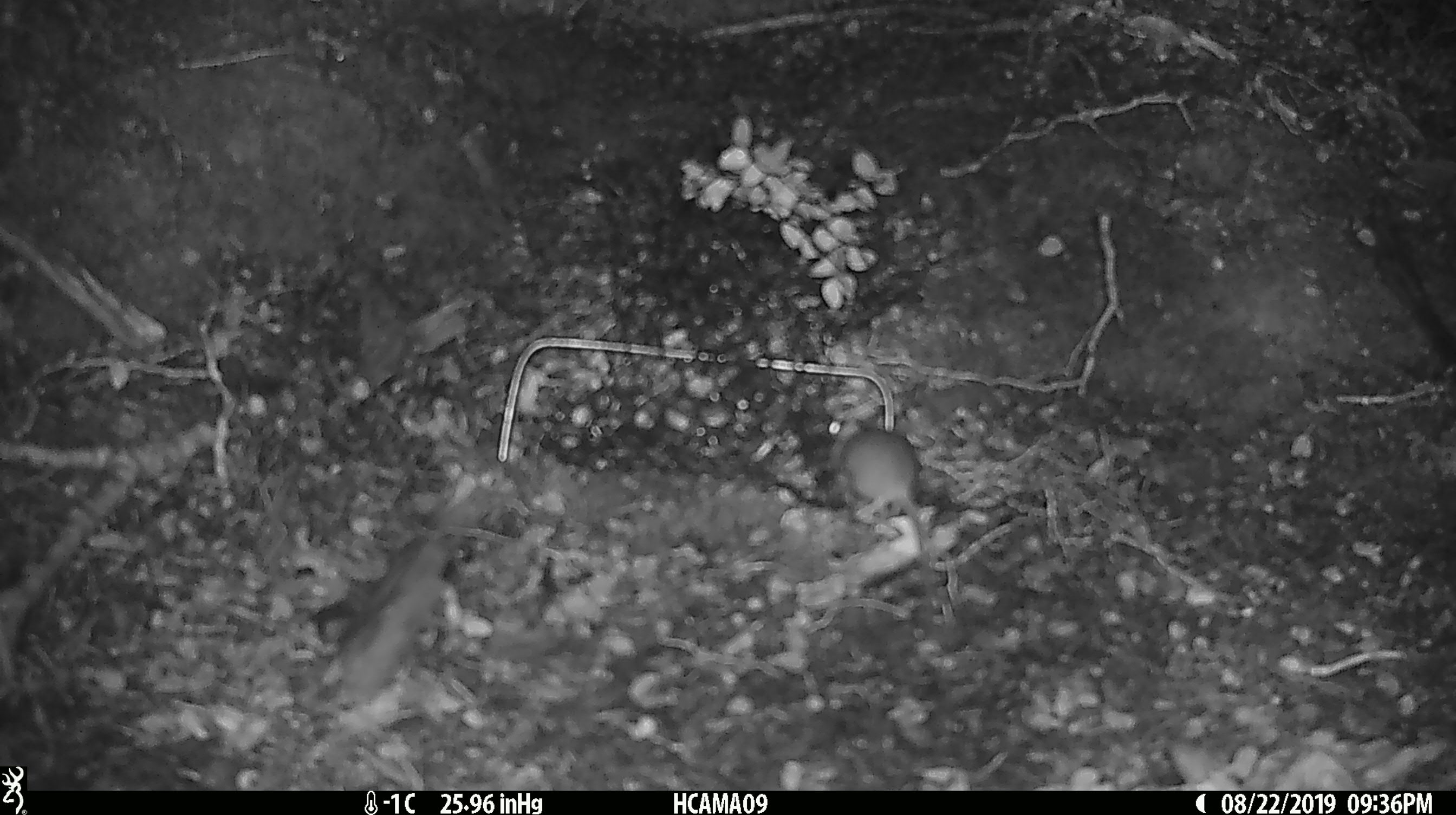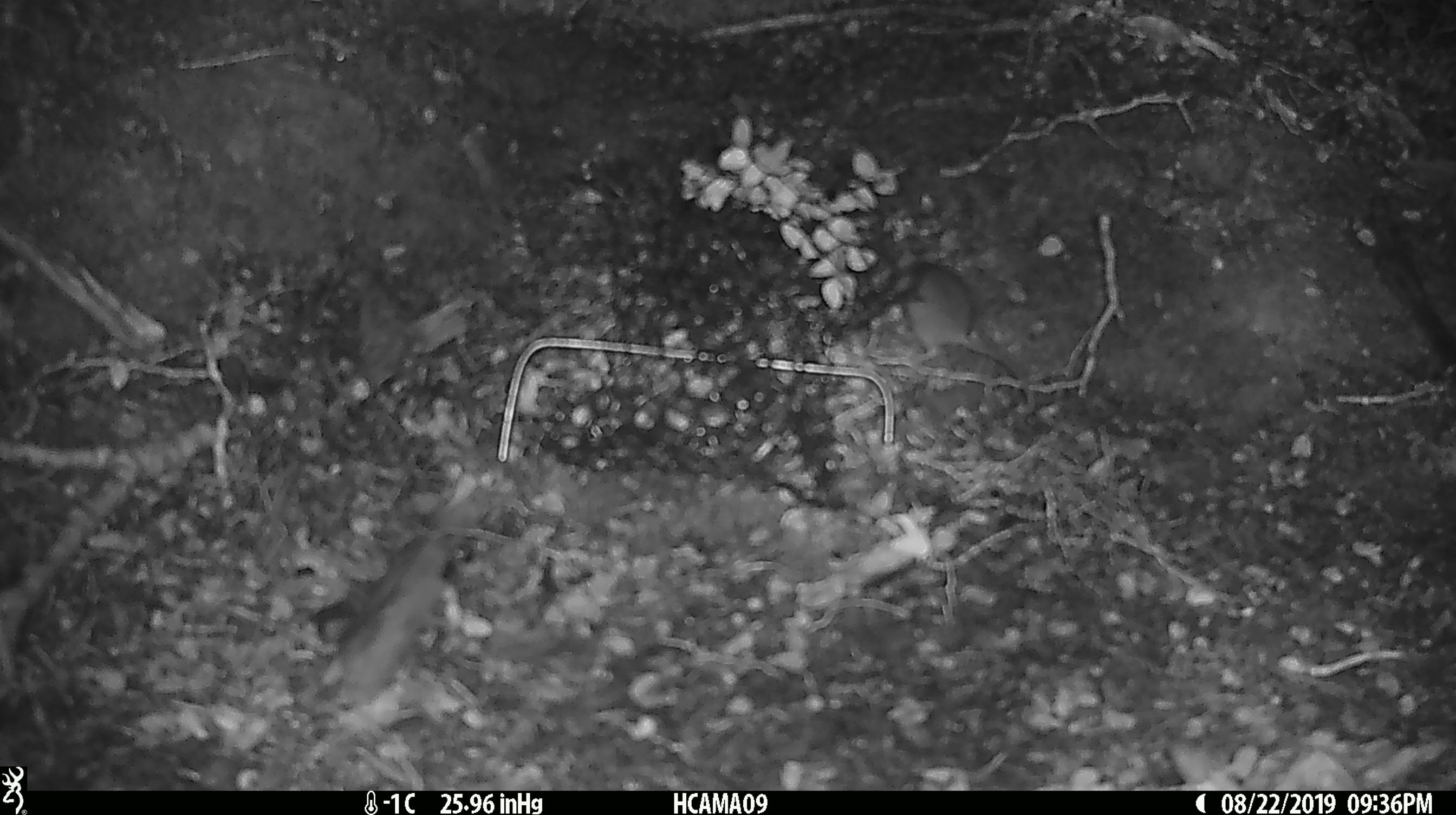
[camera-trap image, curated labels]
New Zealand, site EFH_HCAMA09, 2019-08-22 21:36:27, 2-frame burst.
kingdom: Animalia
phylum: Chordata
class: Mammalia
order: Rodentia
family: Muridae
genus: Mus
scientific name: Mus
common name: mouse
Mouse (Mus).